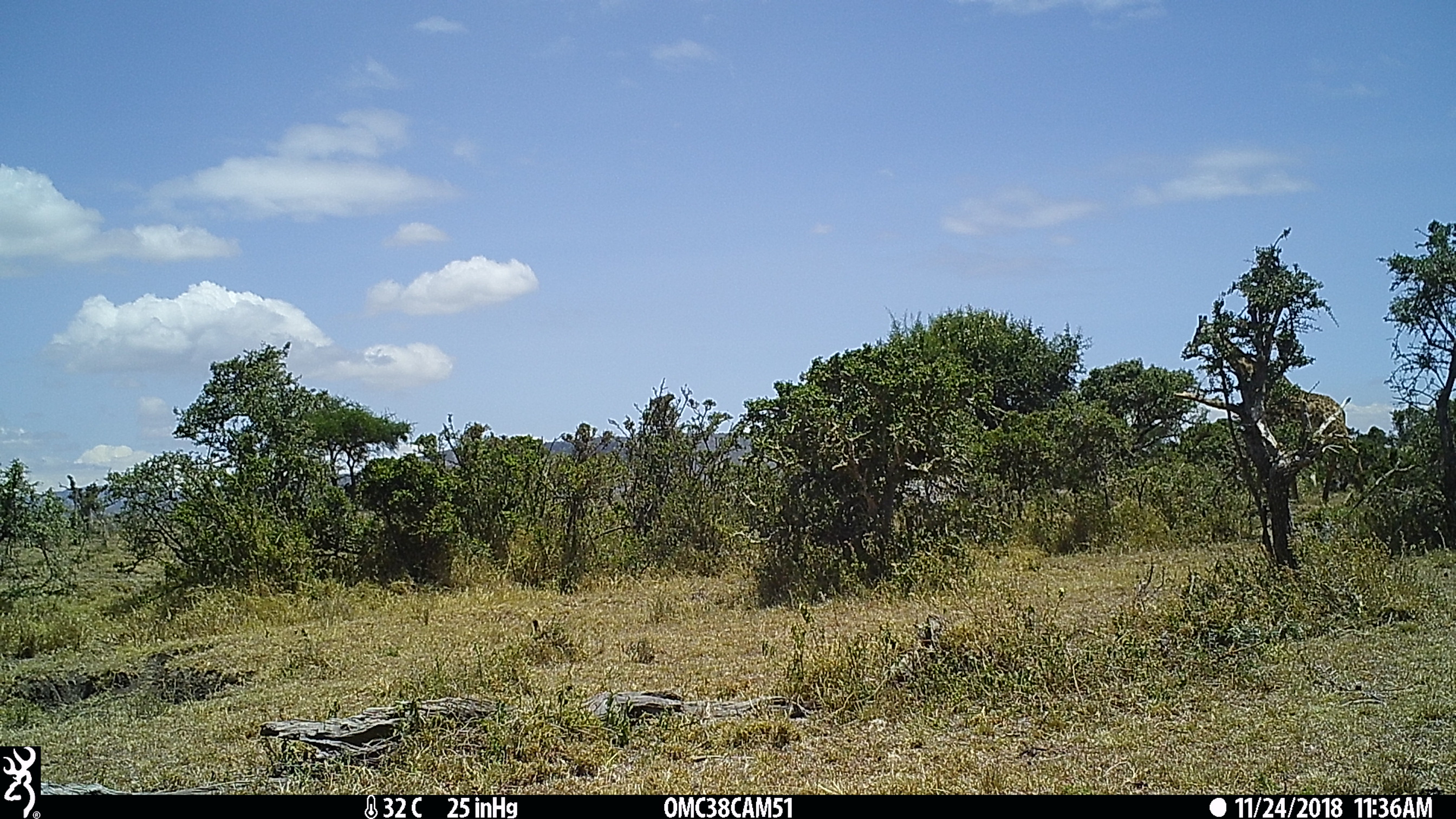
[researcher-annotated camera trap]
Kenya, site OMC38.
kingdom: Animalia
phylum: Chordata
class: Mammalia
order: Artiodactyla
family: Giraffidae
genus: Giraffa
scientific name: Giraffa camelopardalis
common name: northern giraffe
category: giraffe